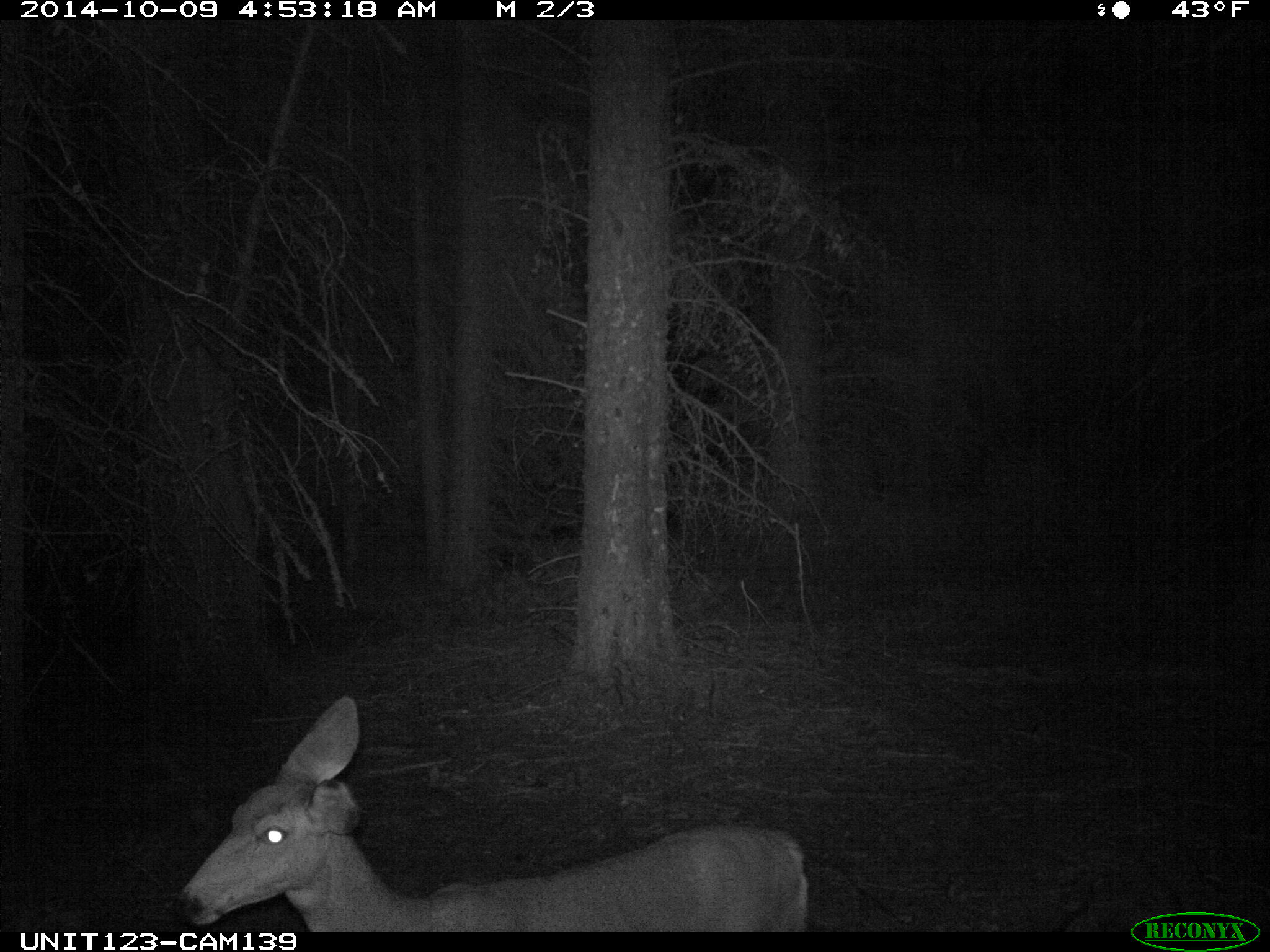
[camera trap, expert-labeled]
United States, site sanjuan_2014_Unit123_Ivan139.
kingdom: Animalia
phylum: Chordata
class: Mammalia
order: Artiodactyla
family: Cervidae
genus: Odocoileus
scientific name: Odocoileus hemionus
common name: mule deer